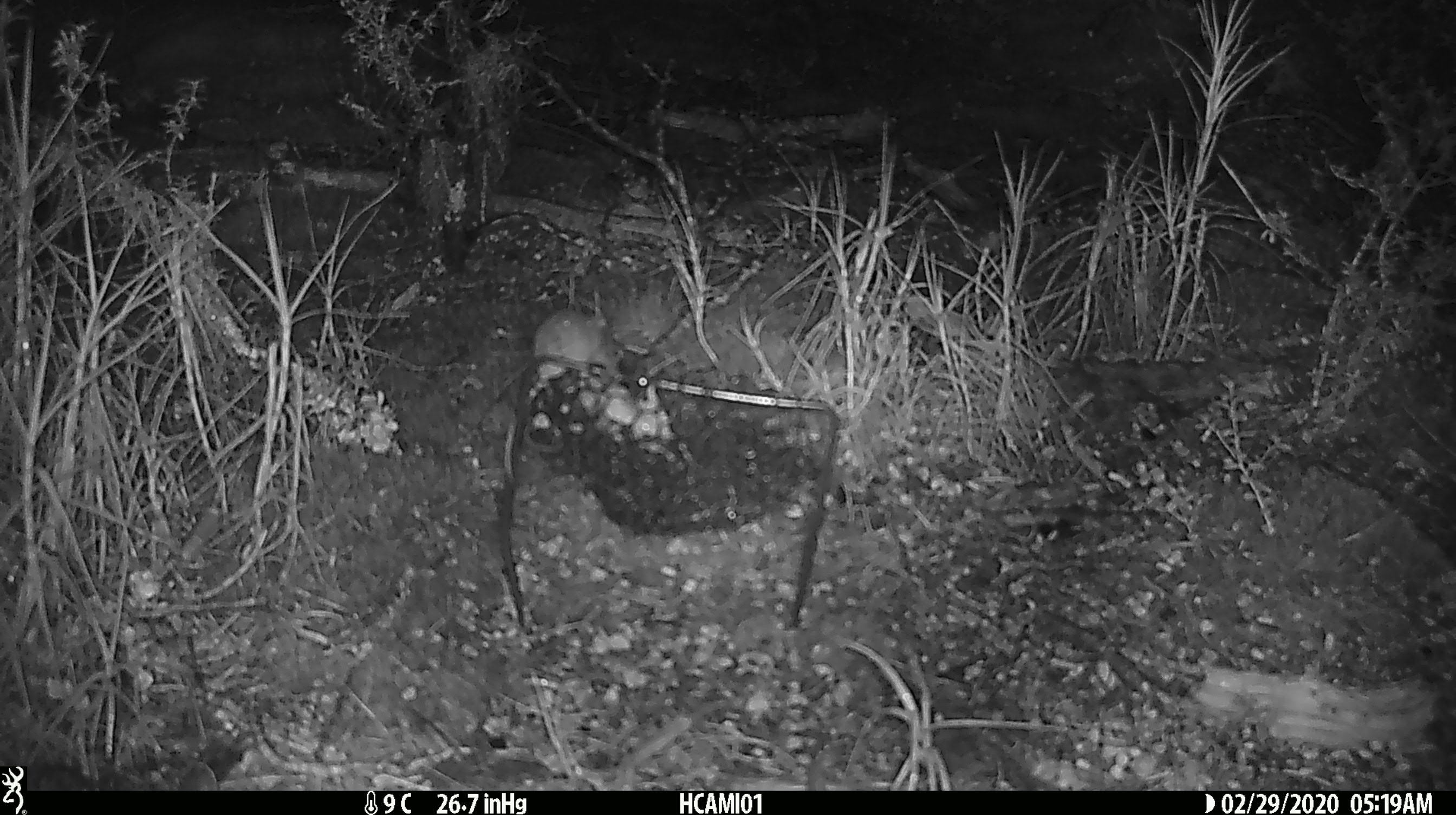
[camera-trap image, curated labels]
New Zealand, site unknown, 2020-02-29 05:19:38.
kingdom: Animalia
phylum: Chordata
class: Mammalia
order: Rodentia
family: Muridae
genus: Mus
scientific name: Mus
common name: mouse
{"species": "mouse (Mus)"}